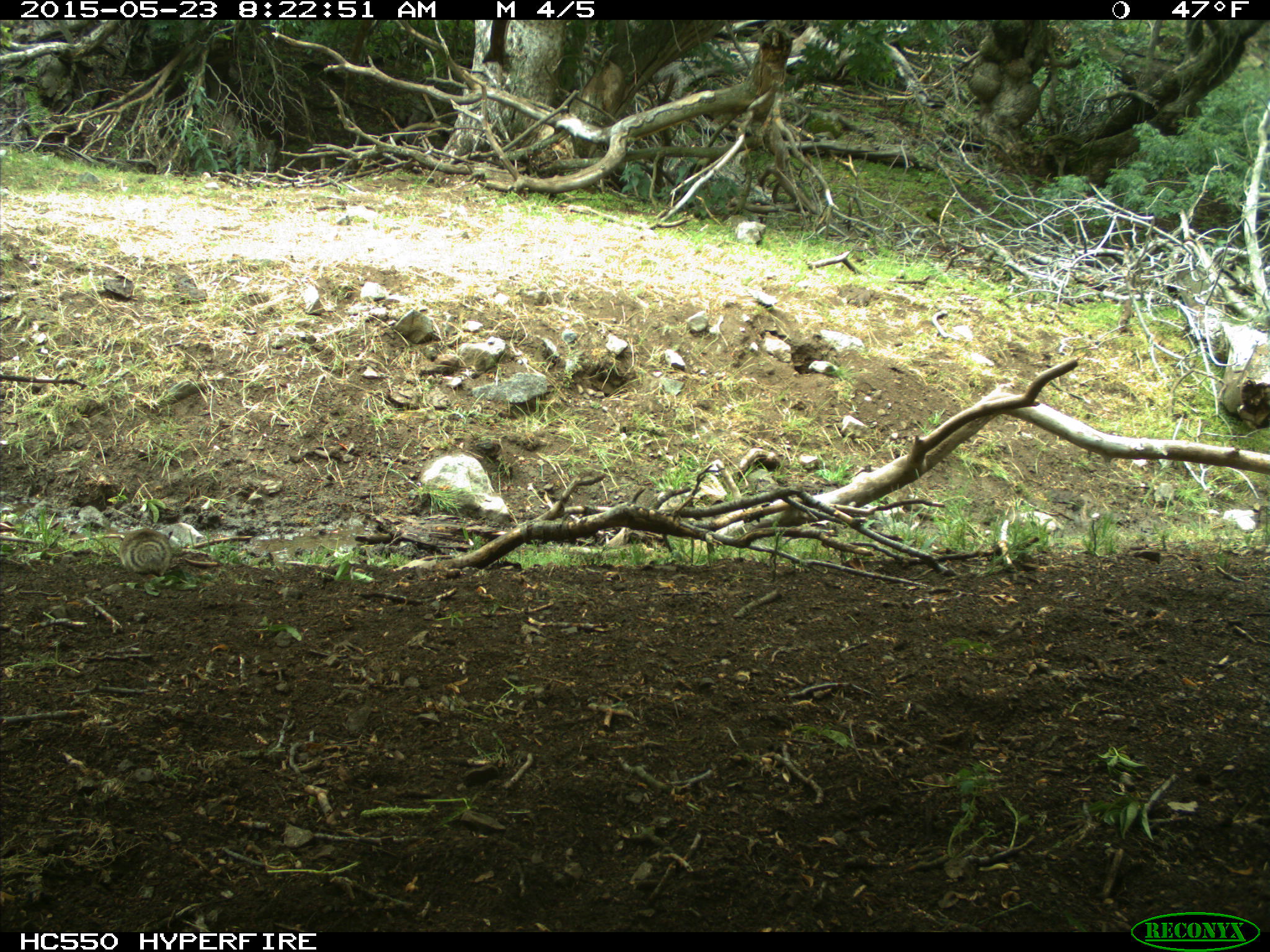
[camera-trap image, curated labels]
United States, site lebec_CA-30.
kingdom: Animalia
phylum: Chordata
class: Mammalia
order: Rodentia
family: Sciuridae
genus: Otospermophilus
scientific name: Otospermophilus beecheyi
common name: california ground squirrel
Otospermophilus beecheyi (california ground squirrel).